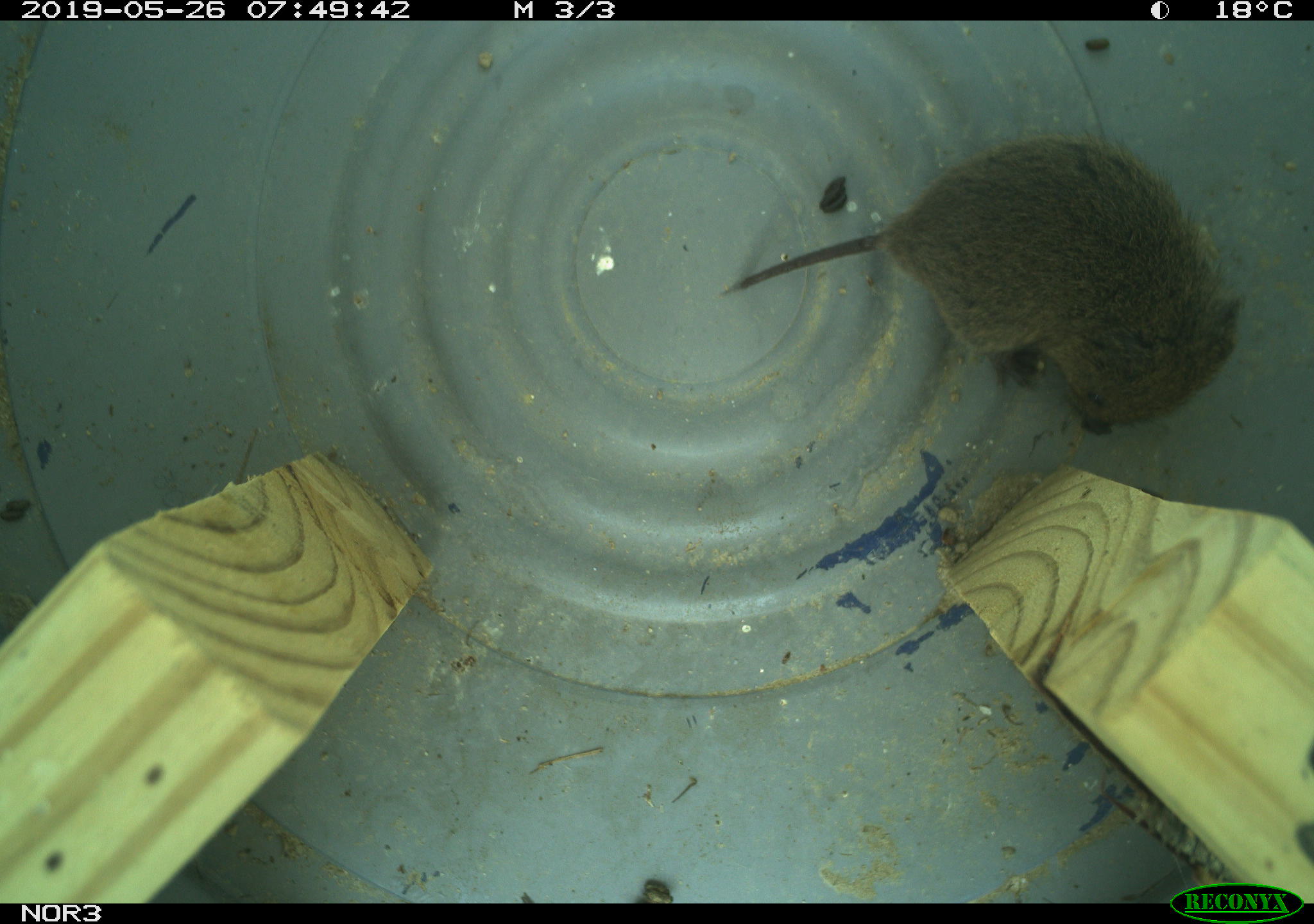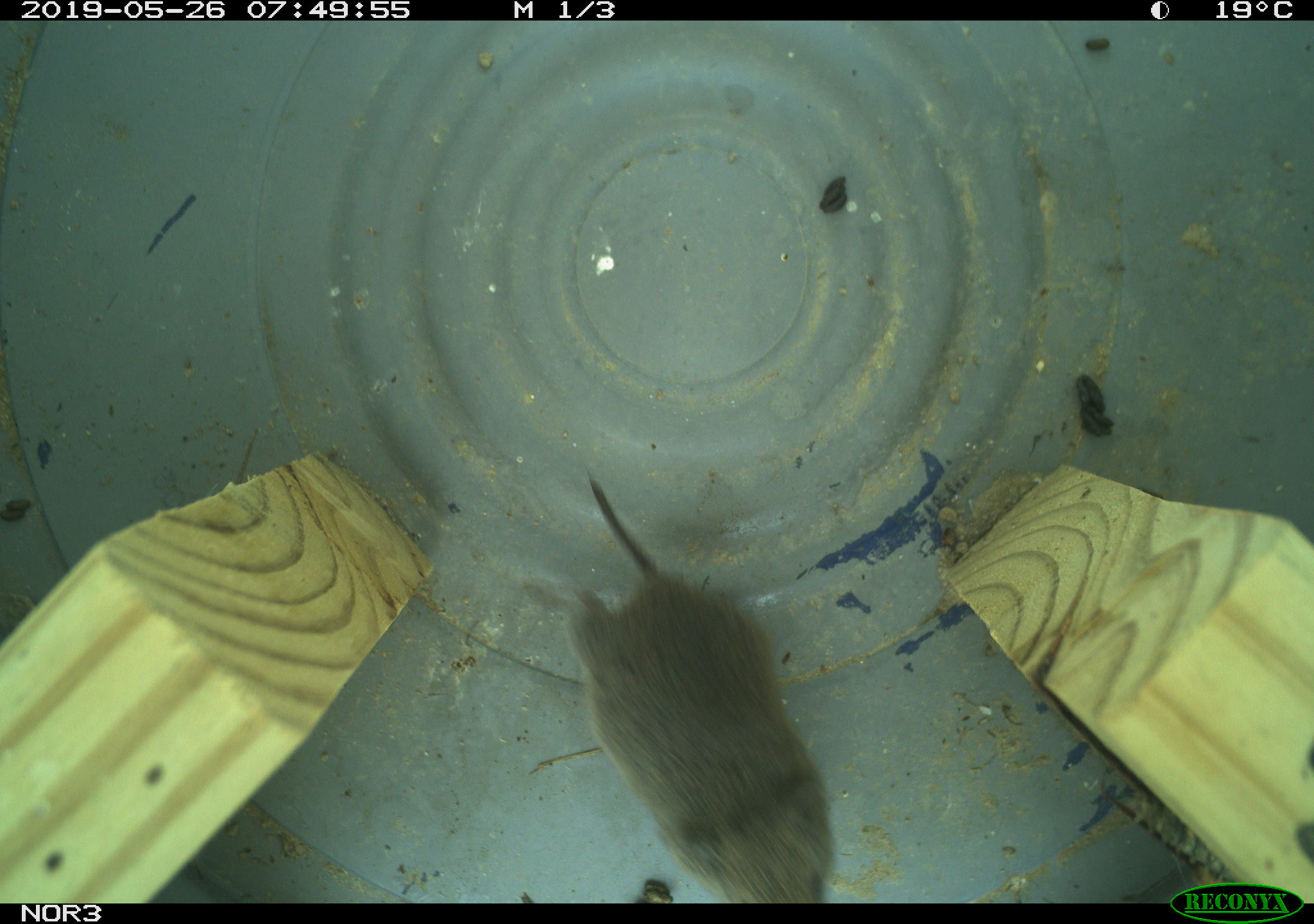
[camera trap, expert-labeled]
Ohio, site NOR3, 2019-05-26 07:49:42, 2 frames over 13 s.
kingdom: Animalia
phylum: Chordata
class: Mammalia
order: Rodentia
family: Cricetidae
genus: Microtus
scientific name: Microtus pennsylvanicus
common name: meadow vole